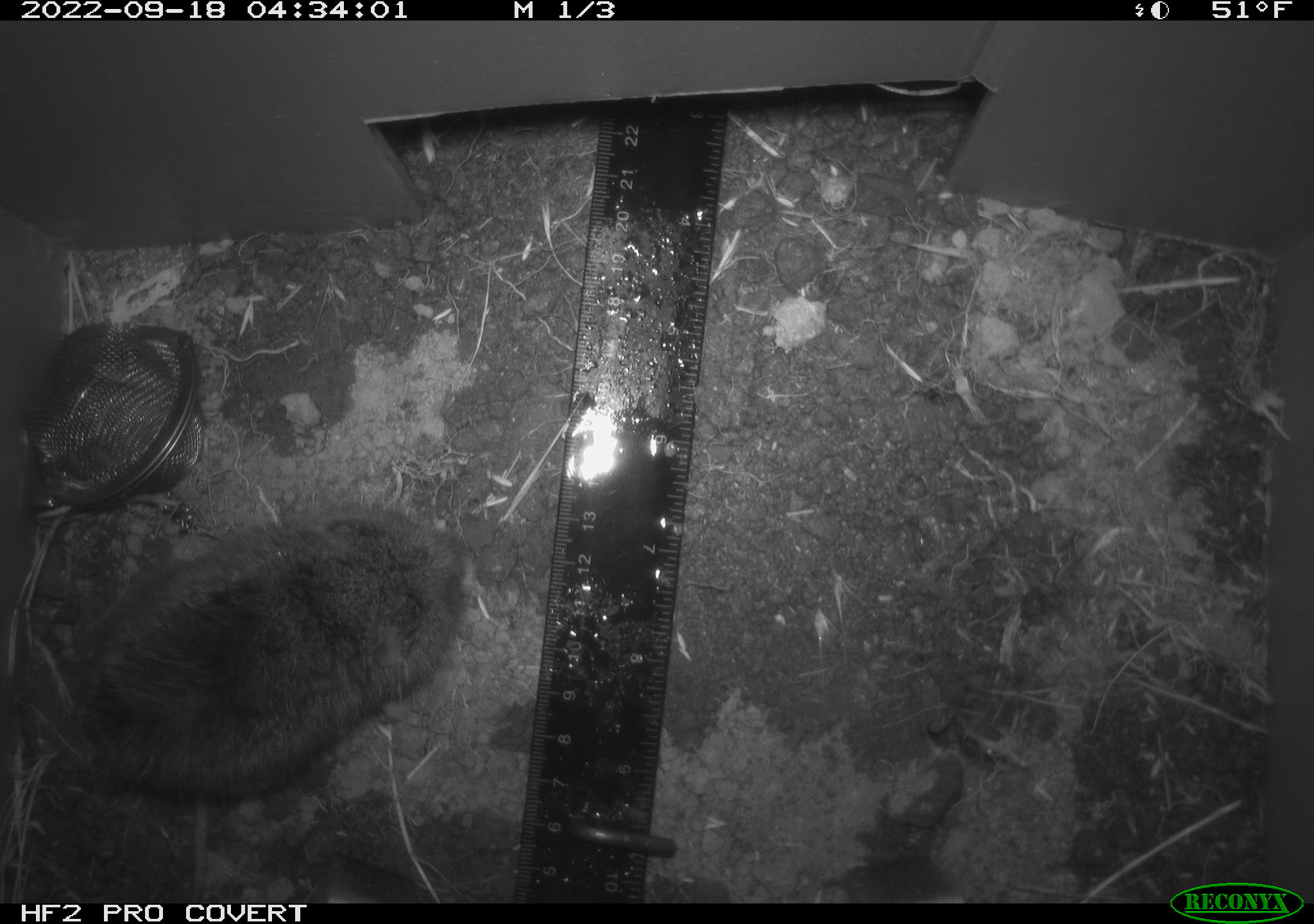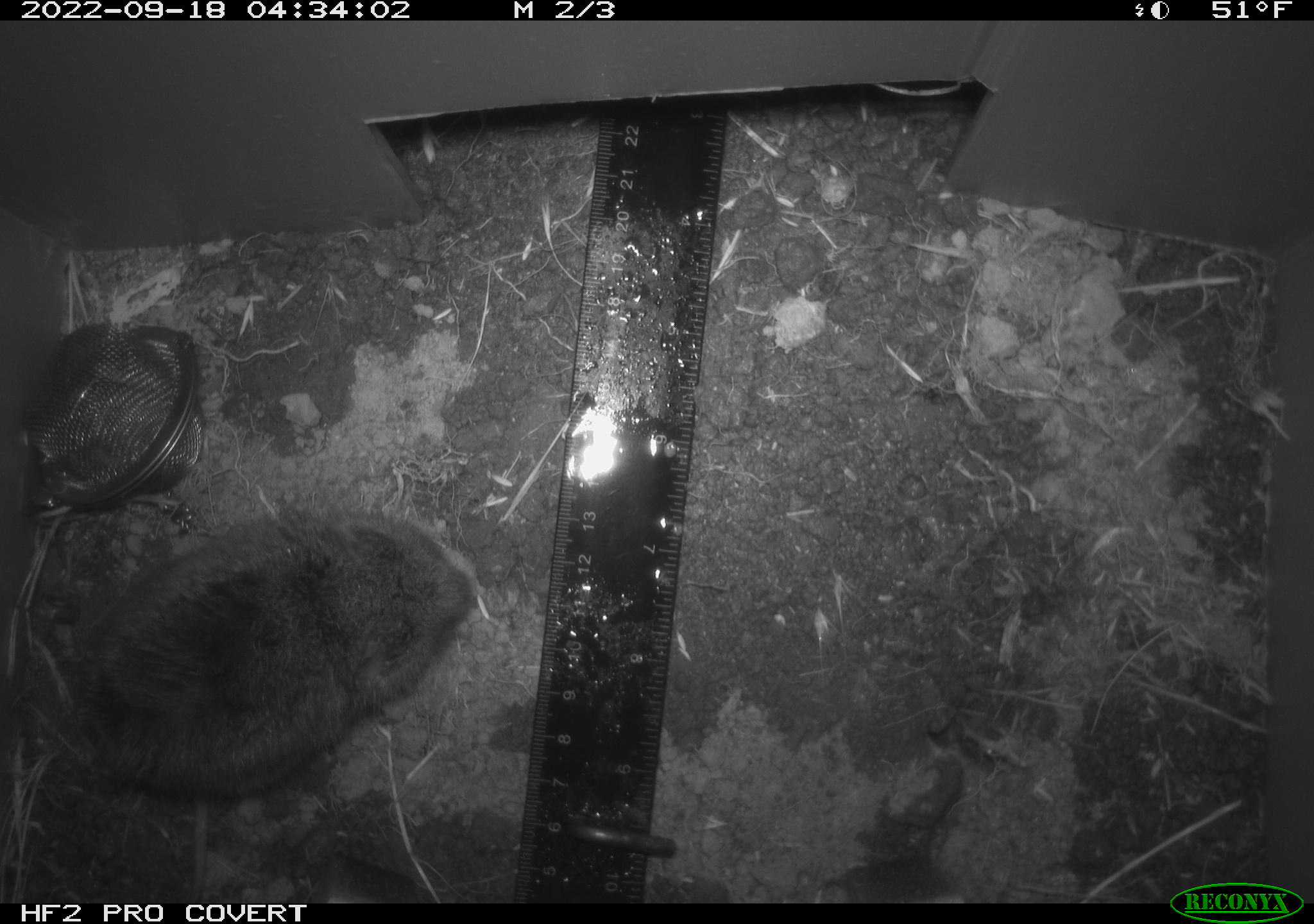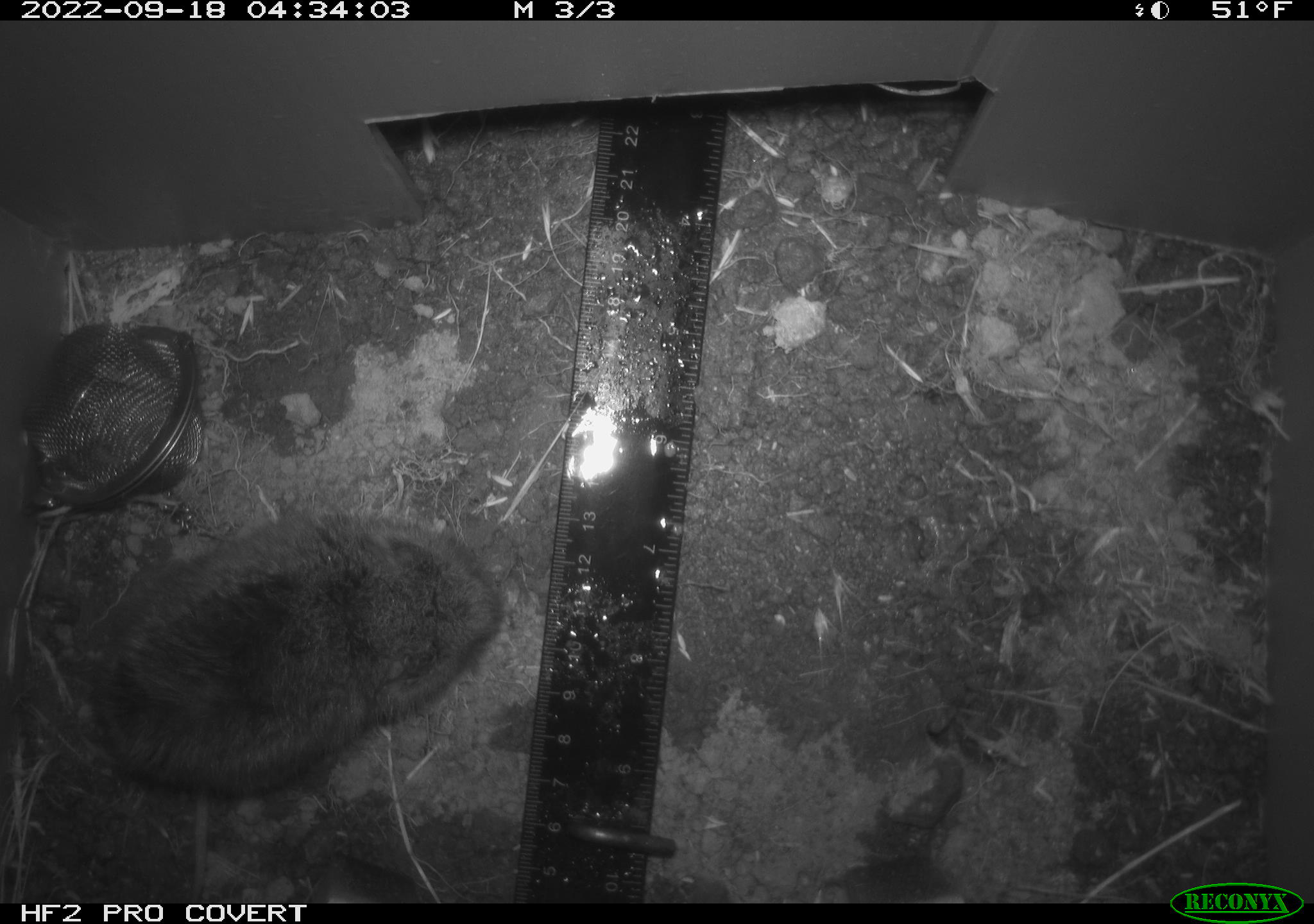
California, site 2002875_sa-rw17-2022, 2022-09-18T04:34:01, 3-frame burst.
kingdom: Animalia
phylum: Chordata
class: Mammalia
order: Rodentia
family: Cricetidae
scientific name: Arvicolinae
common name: voles, lemmings, and muskrats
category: arvicolinae subfamily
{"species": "arvicolinae subfamily (voles, lemmings, and muskrats) (Arvicolinae)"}